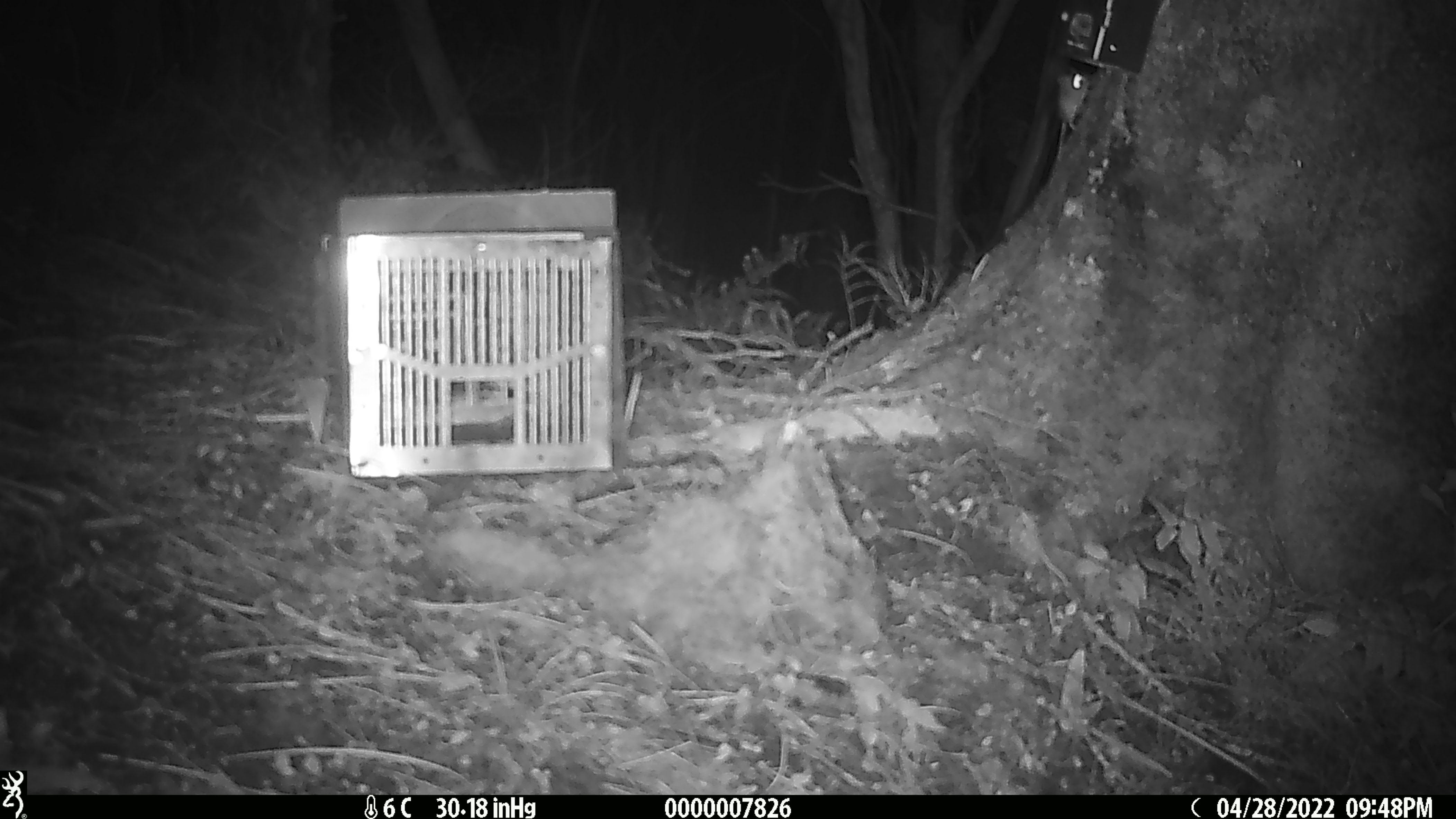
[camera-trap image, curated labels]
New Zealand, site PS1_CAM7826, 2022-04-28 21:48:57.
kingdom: Animalia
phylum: Chordata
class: Mammalia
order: Rodentia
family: Muridae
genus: Mus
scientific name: Mus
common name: mouse